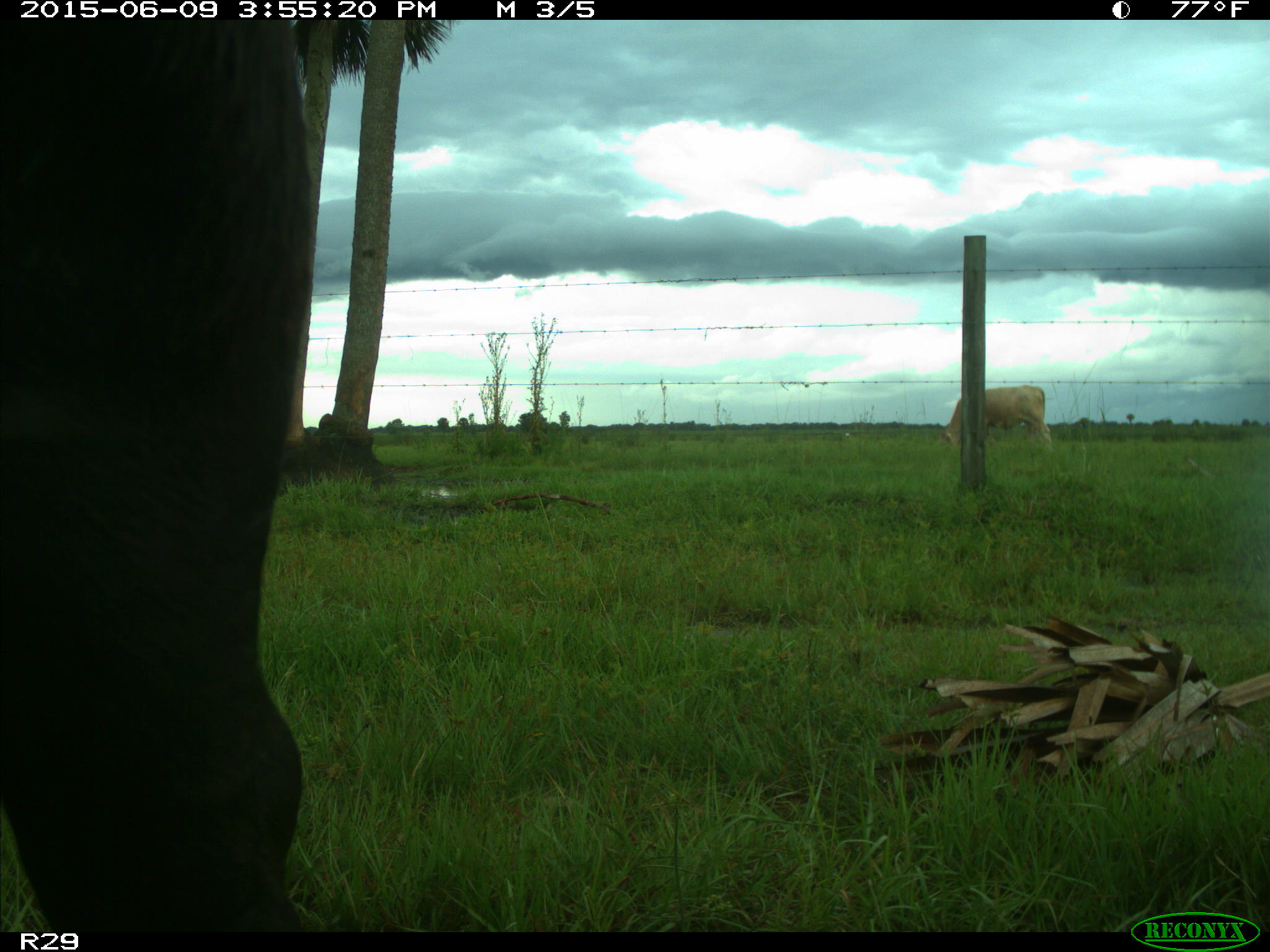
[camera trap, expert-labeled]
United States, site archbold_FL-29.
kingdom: Animalia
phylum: Chordata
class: Mammalia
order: Artiodactyla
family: Bovidae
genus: Bos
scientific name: Bos taurus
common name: domestic cow